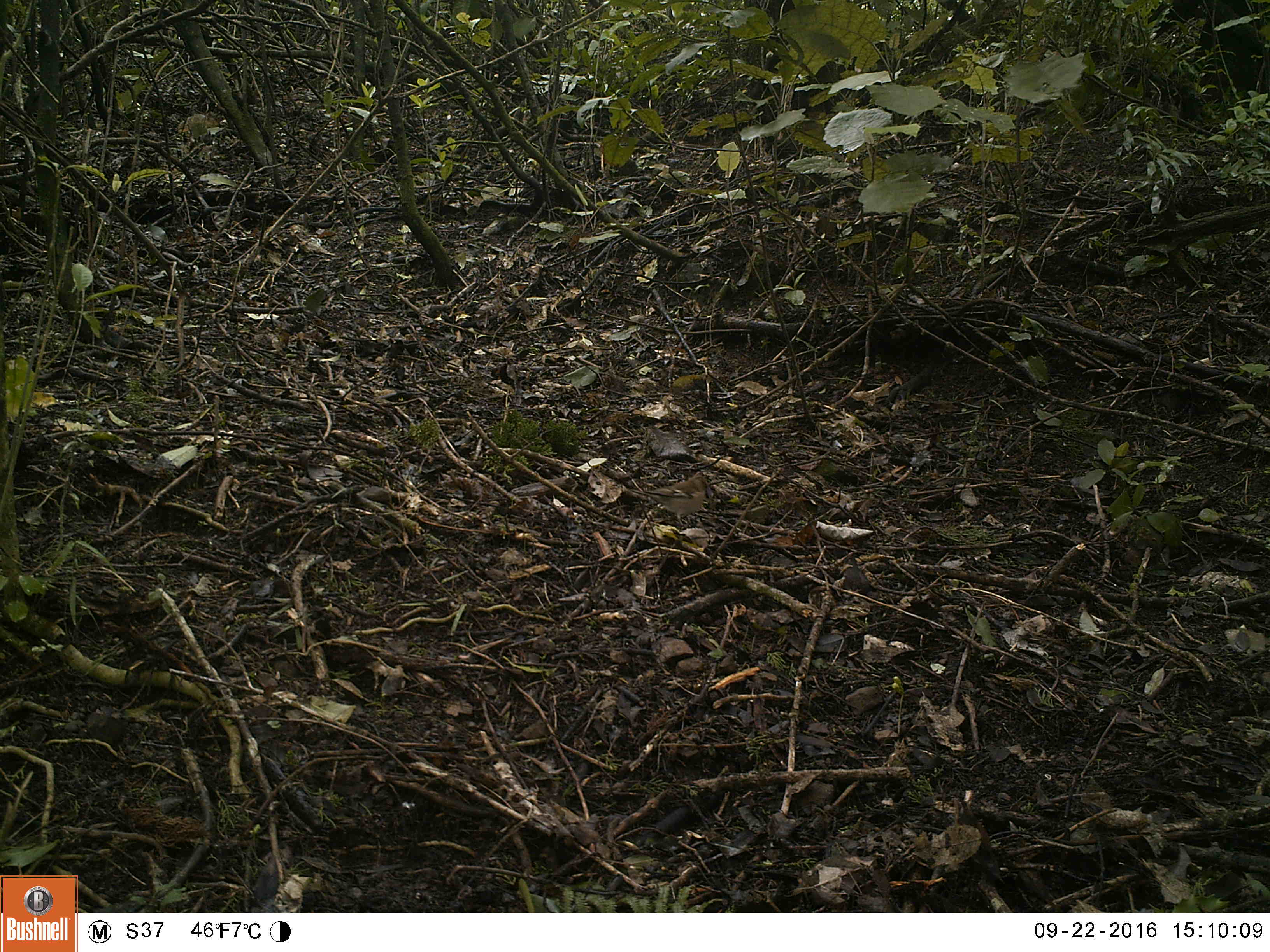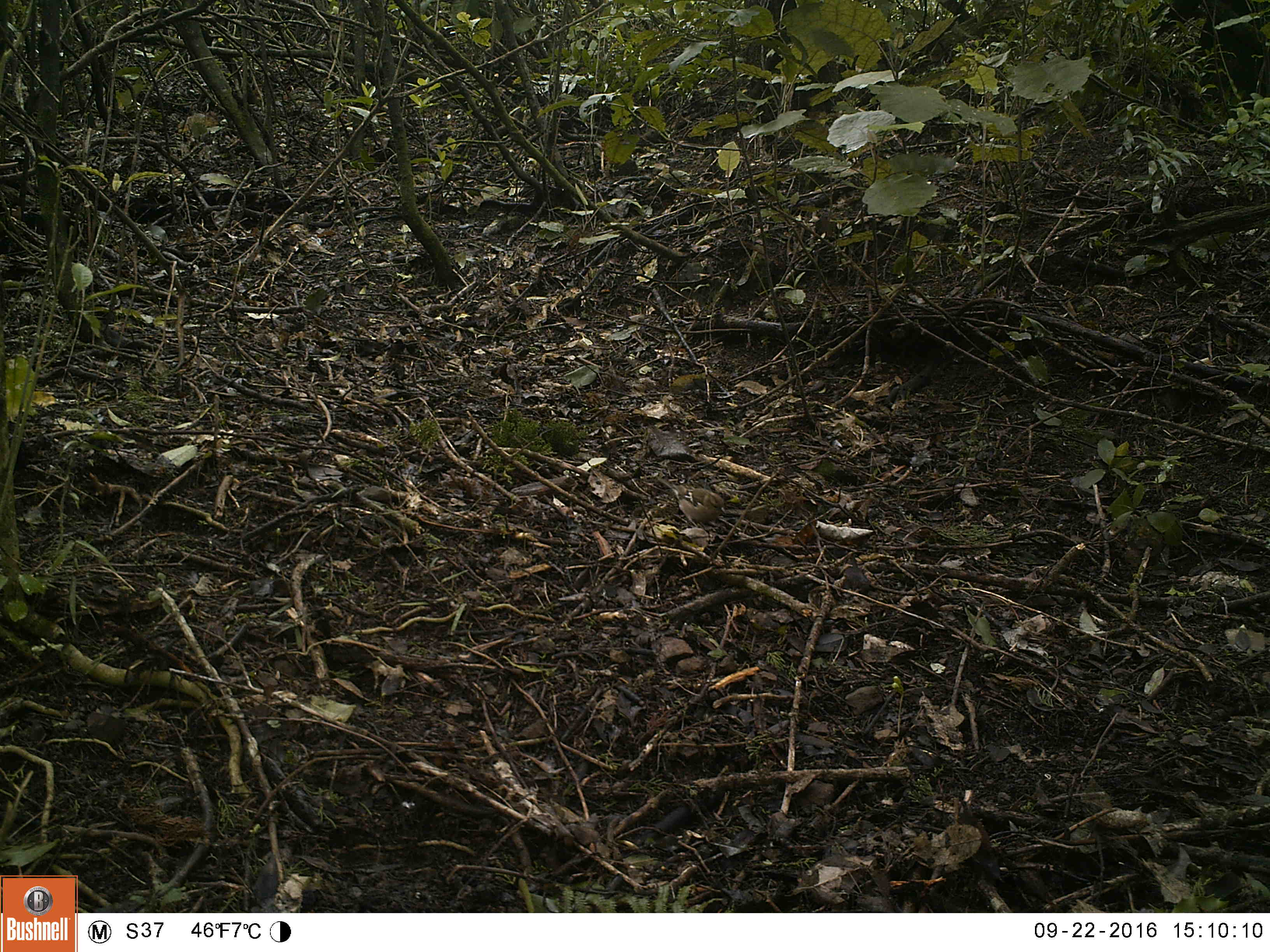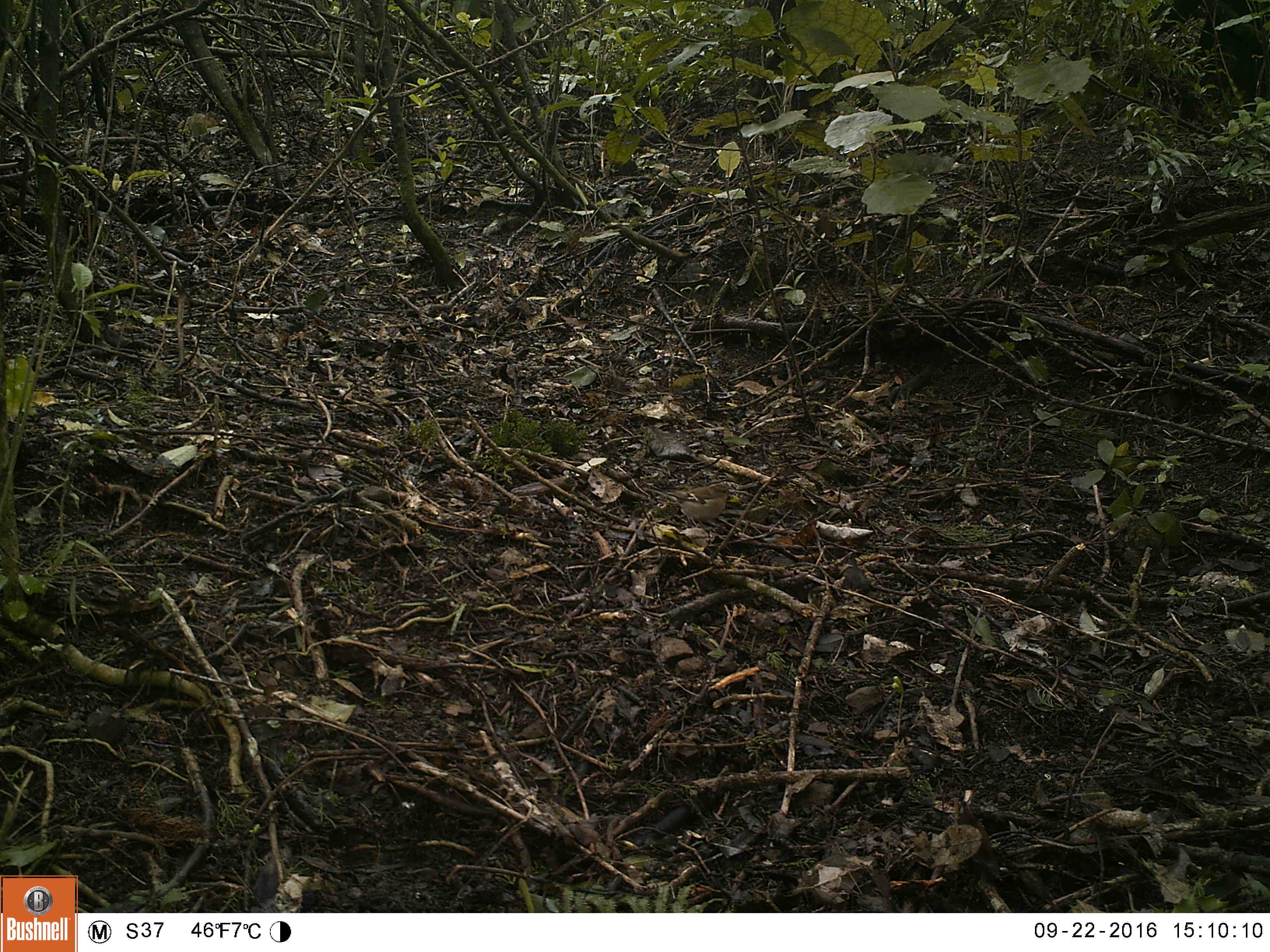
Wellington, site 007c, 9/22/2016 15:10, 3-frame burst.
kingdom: Animalia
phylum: Chordata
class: Aves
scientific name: Aves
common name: bird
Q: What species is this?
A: Bird (Aves).